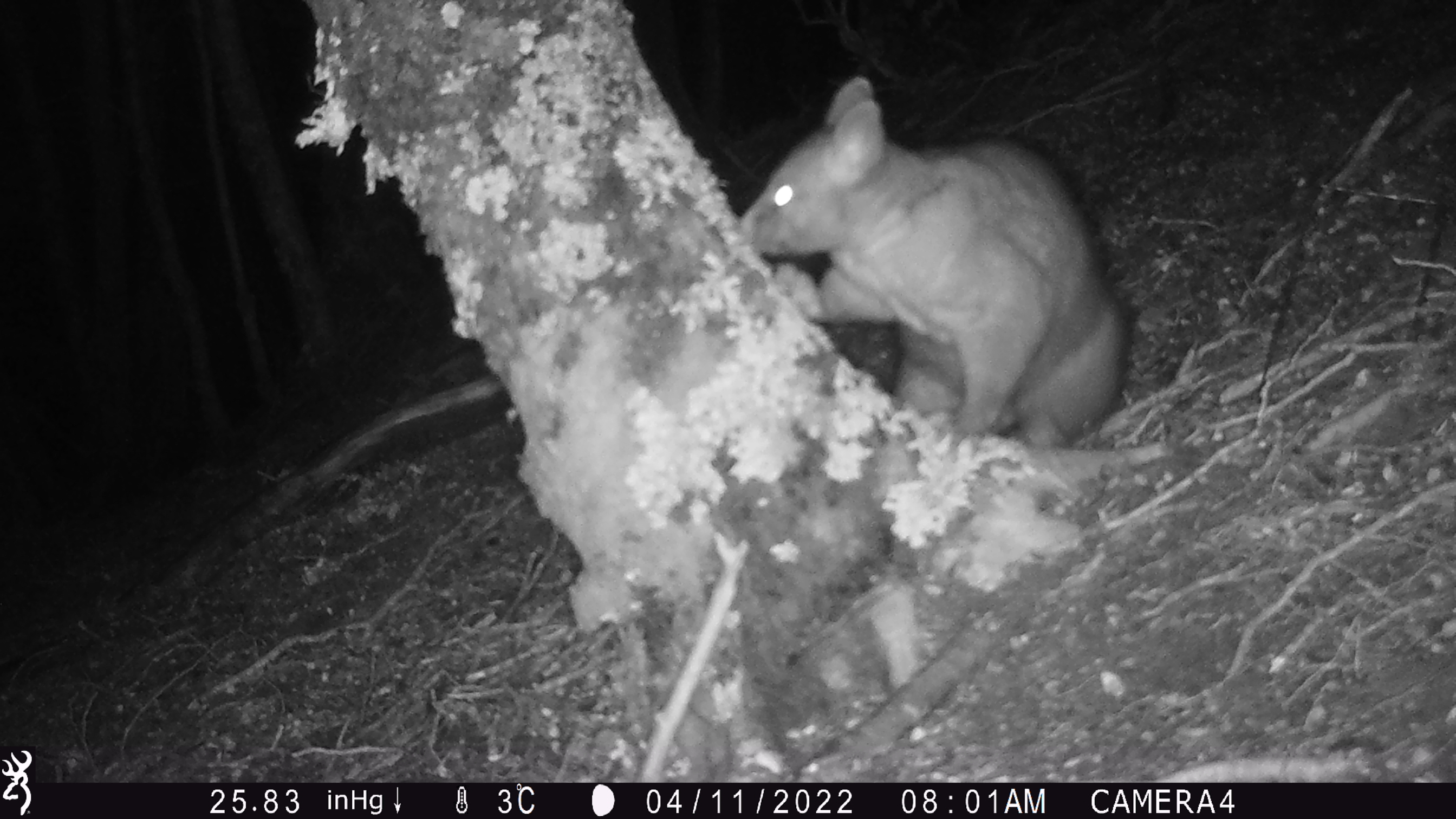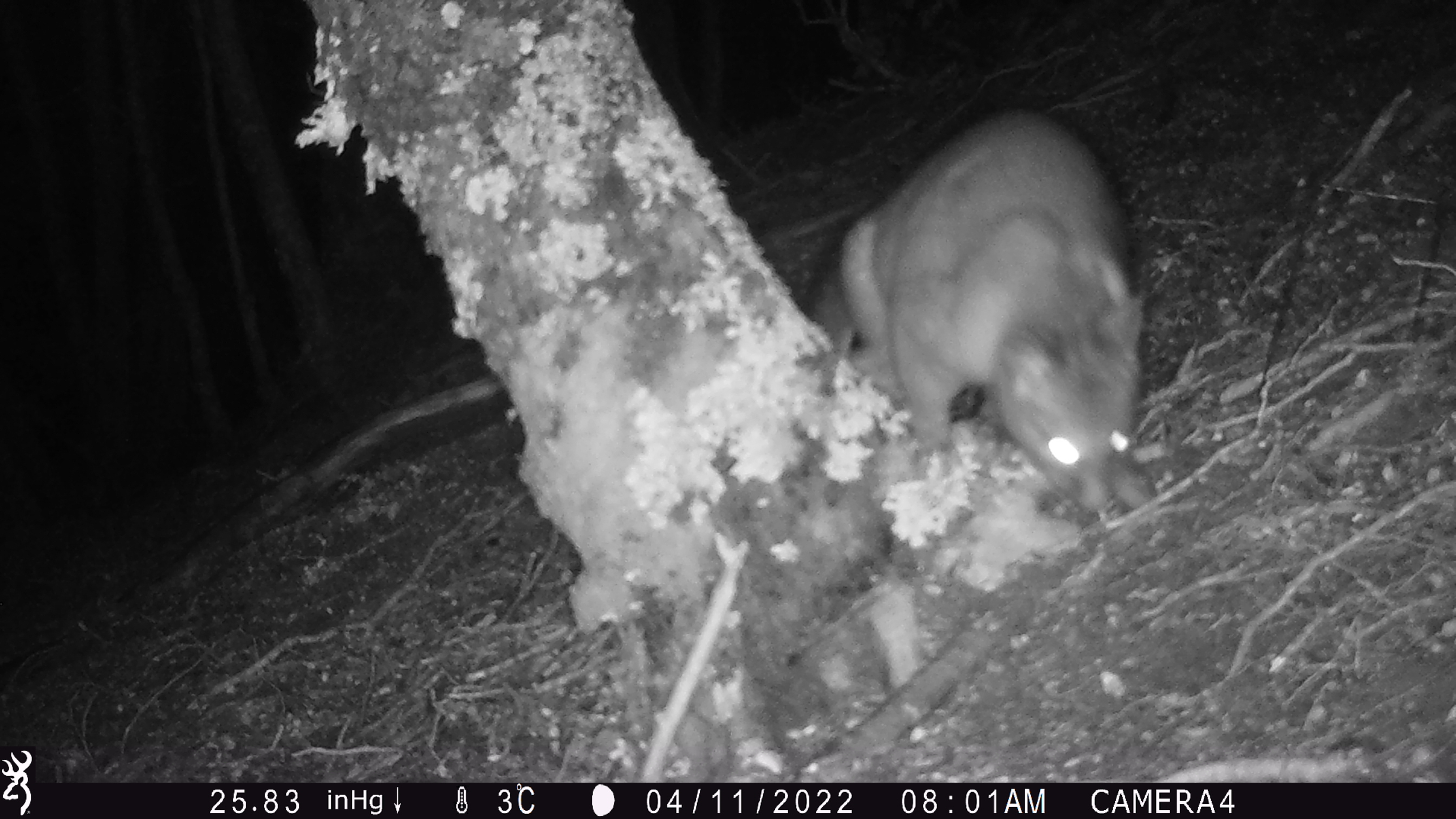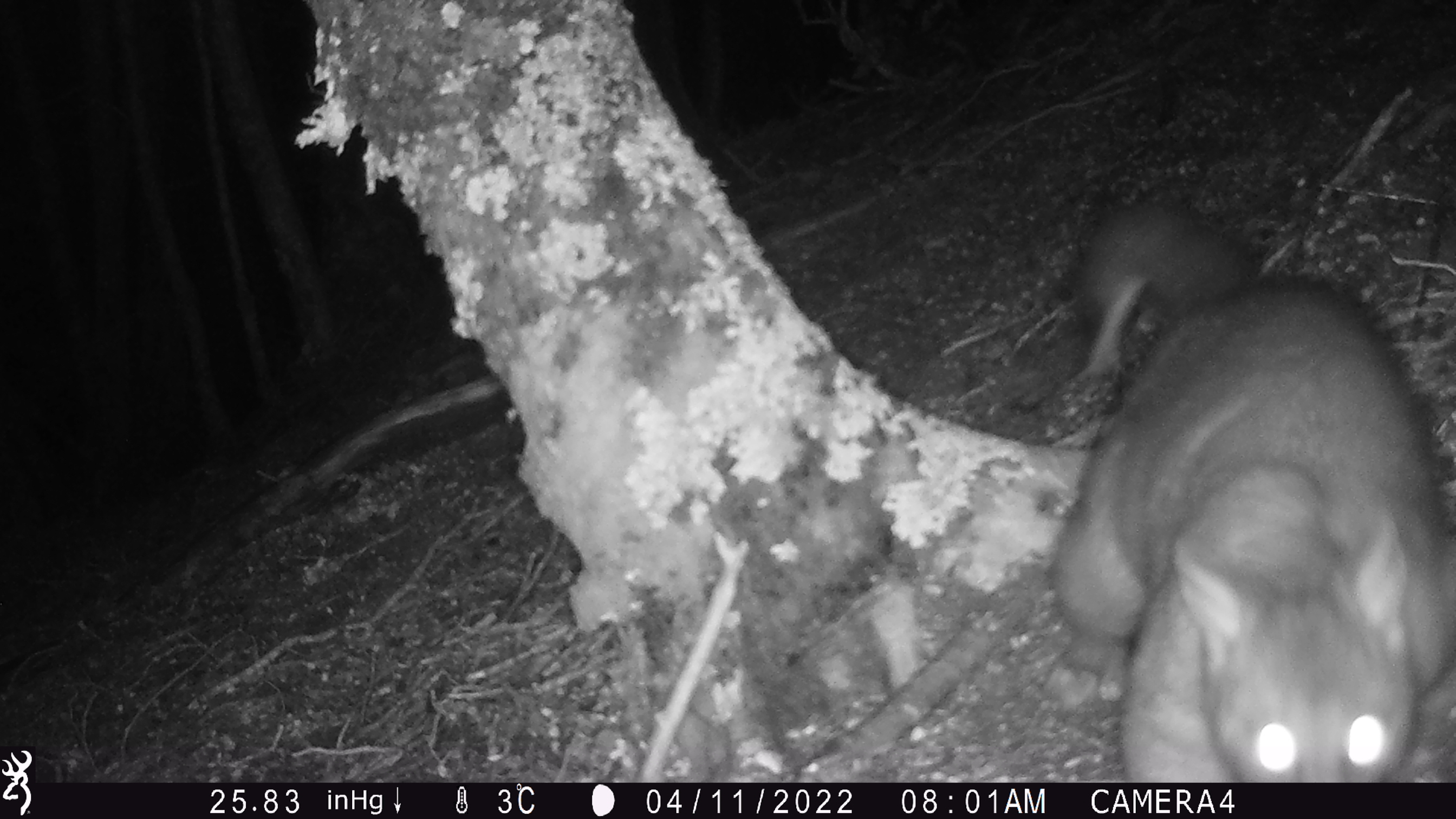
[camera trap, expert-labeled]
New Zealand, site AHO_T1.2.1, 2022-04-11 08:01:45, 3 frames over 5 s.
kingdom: Animalia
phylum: Chordata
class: Mammalia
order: Diprotodontia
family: Phalangeridae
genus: Trichosurus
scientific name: Trichosurus vulpecula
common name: common brushtail possum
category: possum